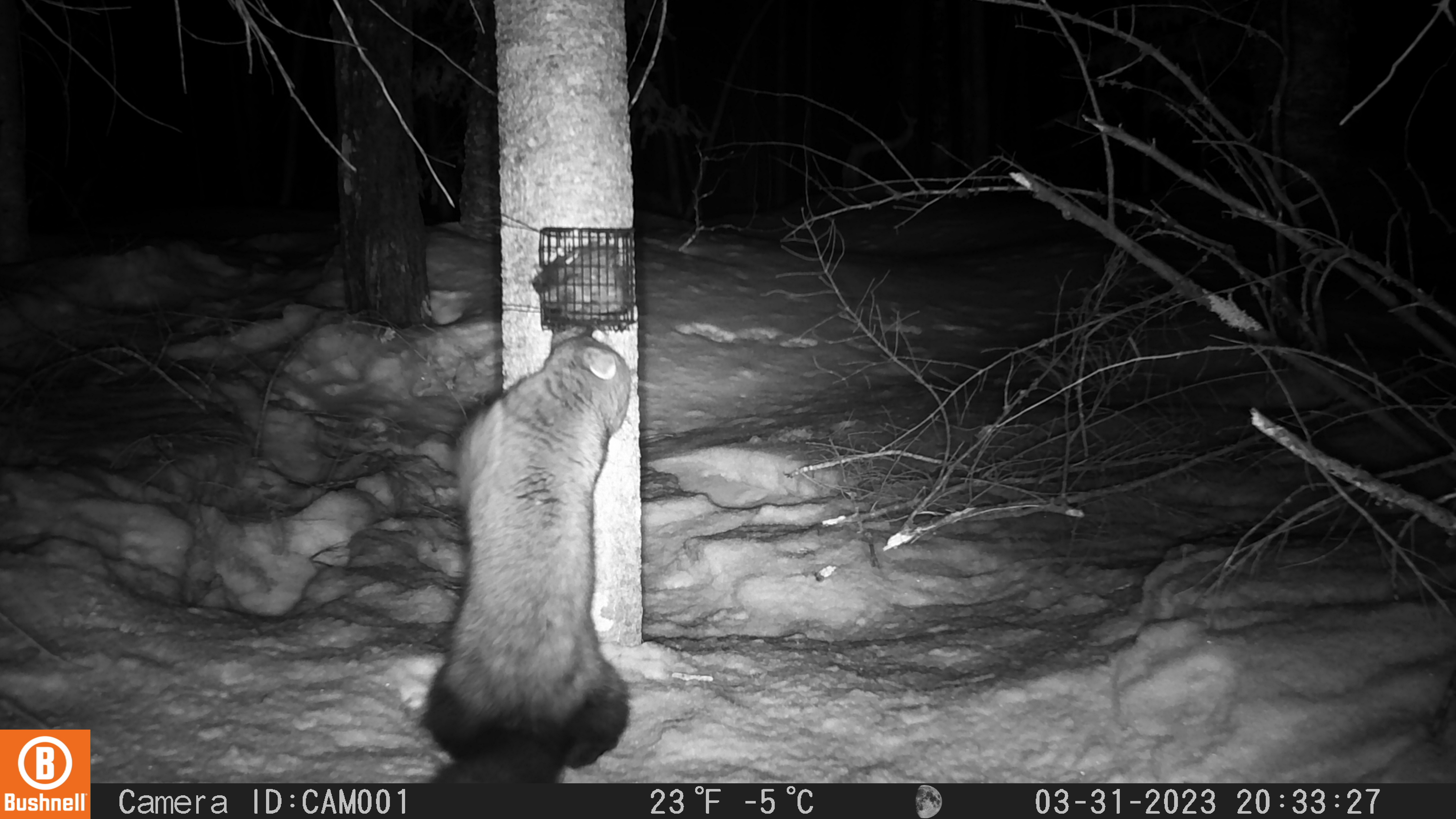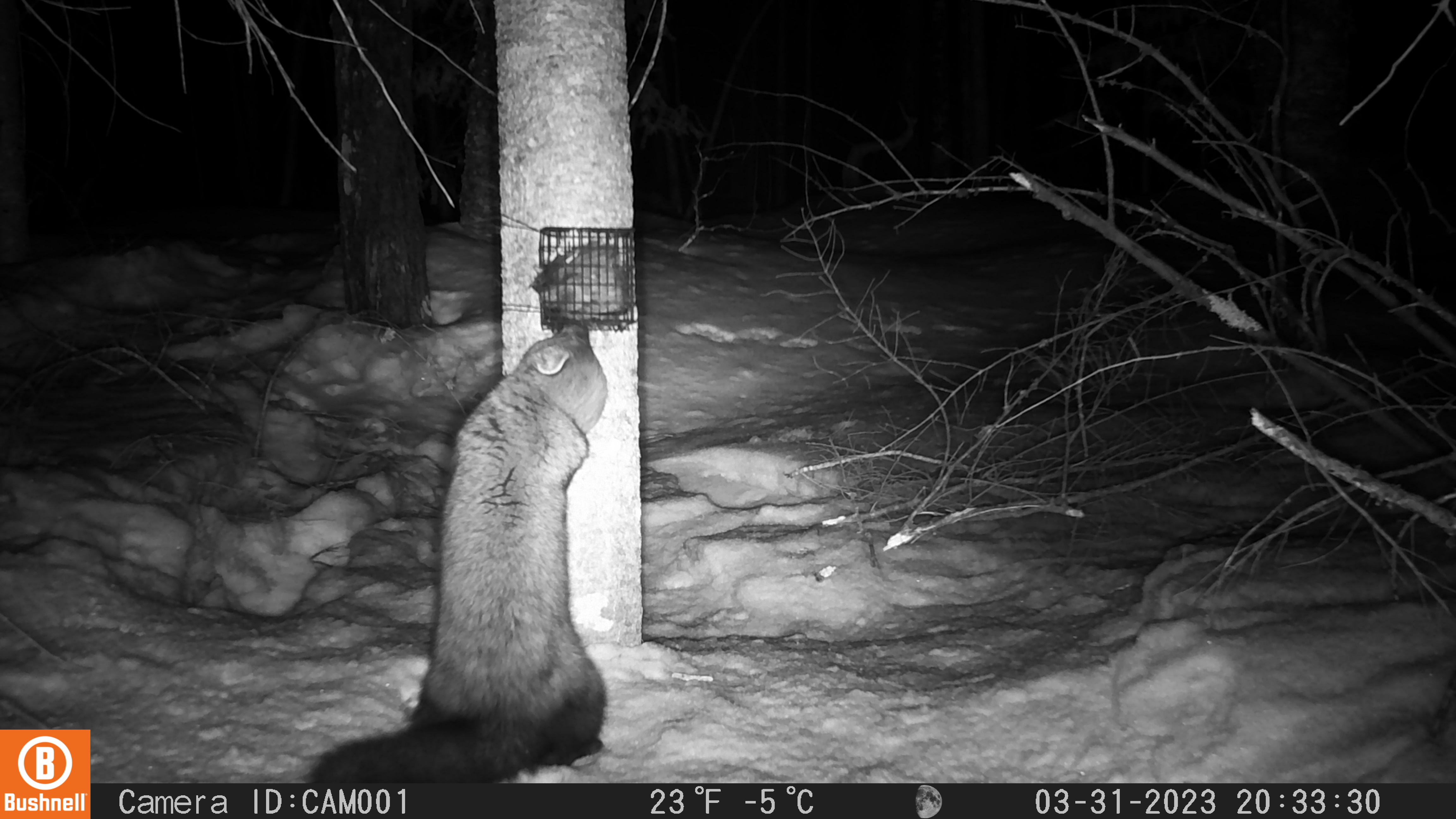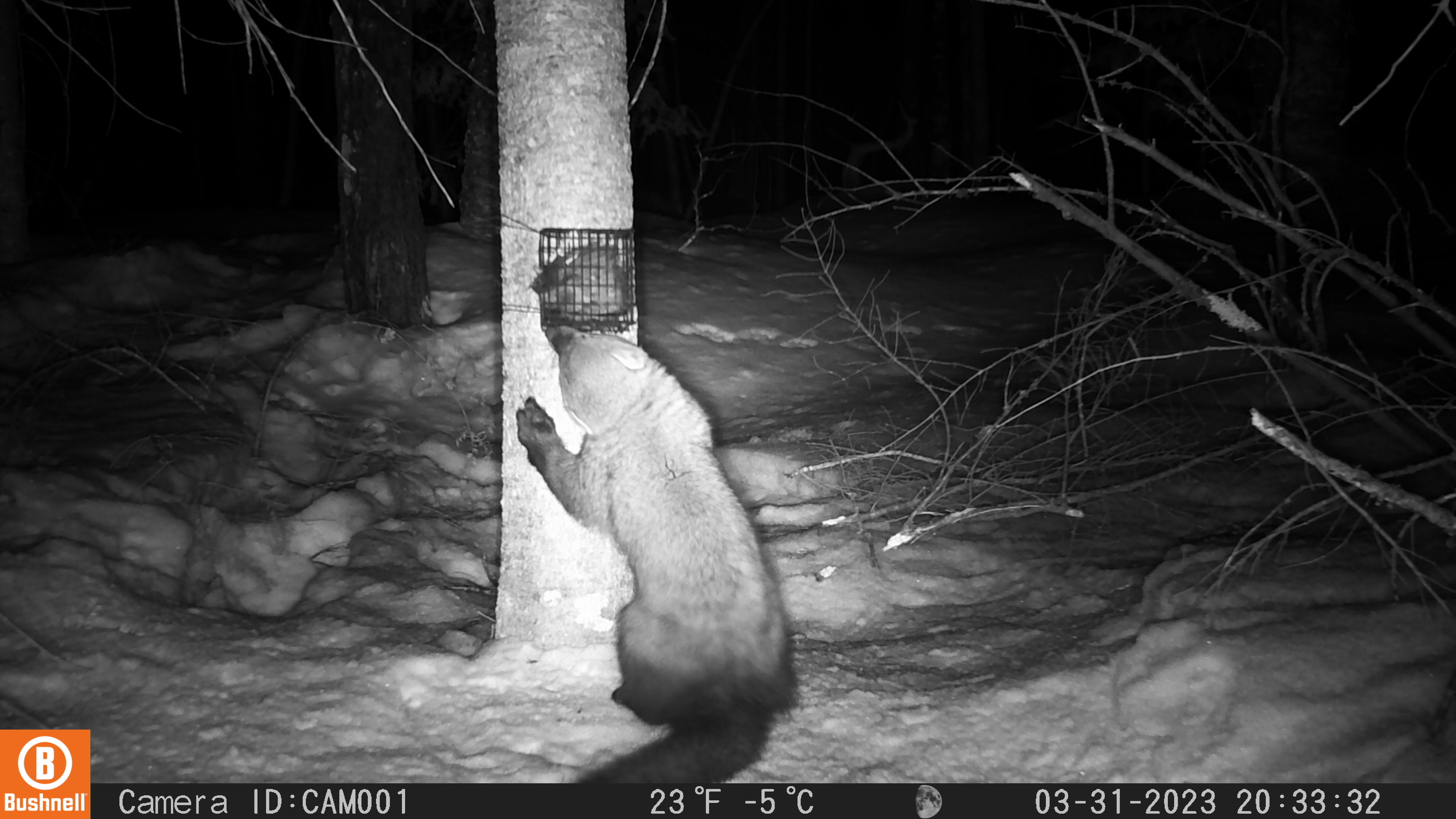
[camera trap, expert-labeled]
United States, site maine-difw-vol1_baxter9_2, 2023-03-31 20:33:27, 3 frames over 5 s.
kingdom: Animalia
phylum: Chordata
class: Mammalia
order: Carnivora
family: Mustelidae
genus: Pekania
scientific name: Pekania pennanti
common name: fisher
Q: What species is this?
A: Fisher (Pekania pennanti).